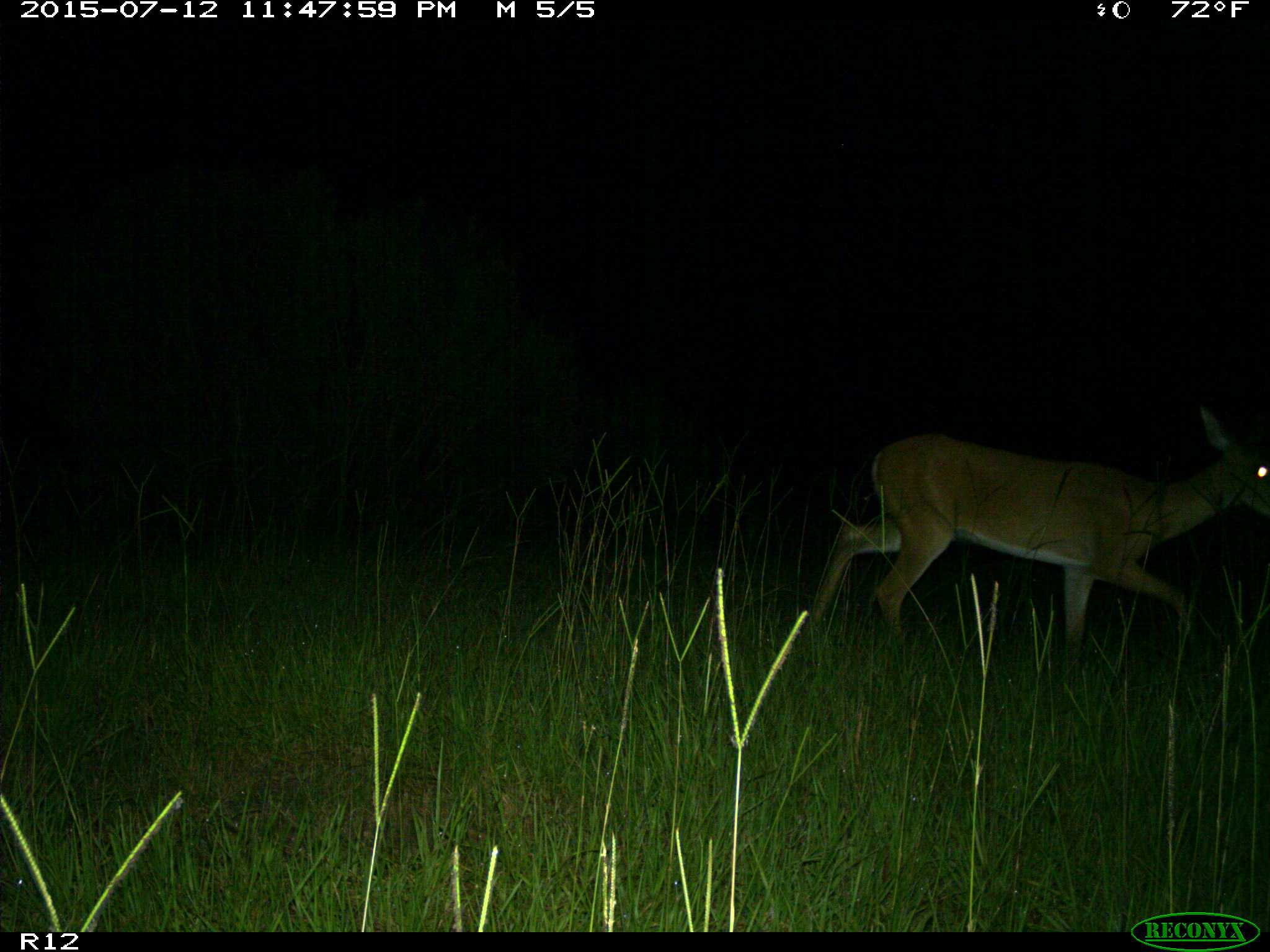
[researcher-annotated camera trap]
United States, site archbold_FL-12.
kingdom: Animalia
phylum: Chordata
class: Mammalia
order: Artiodactyla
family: Cervidae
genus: Odocoileus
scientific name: Odocoileus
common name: deer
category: unidentified deer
Unidentified deer (deer) (Odocoileus).